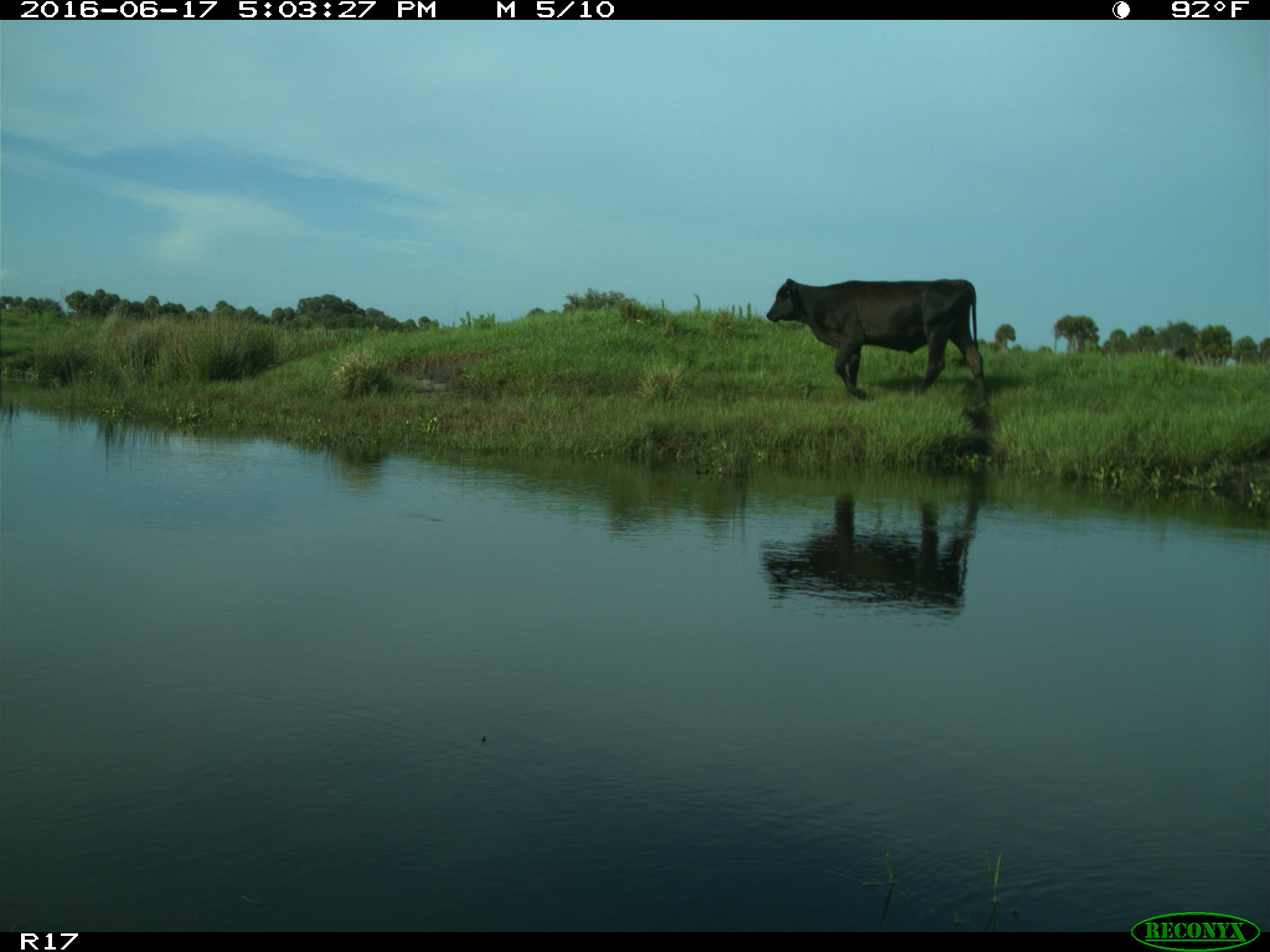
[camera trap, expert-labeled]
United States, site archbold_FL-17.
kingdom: Animalia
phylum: Chordata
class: Mammalia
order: Artiodactyla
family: Bovidae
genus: Bos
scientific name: Bos taurus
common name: domestic cow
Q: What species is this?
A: Bos taurus (domestic cow).